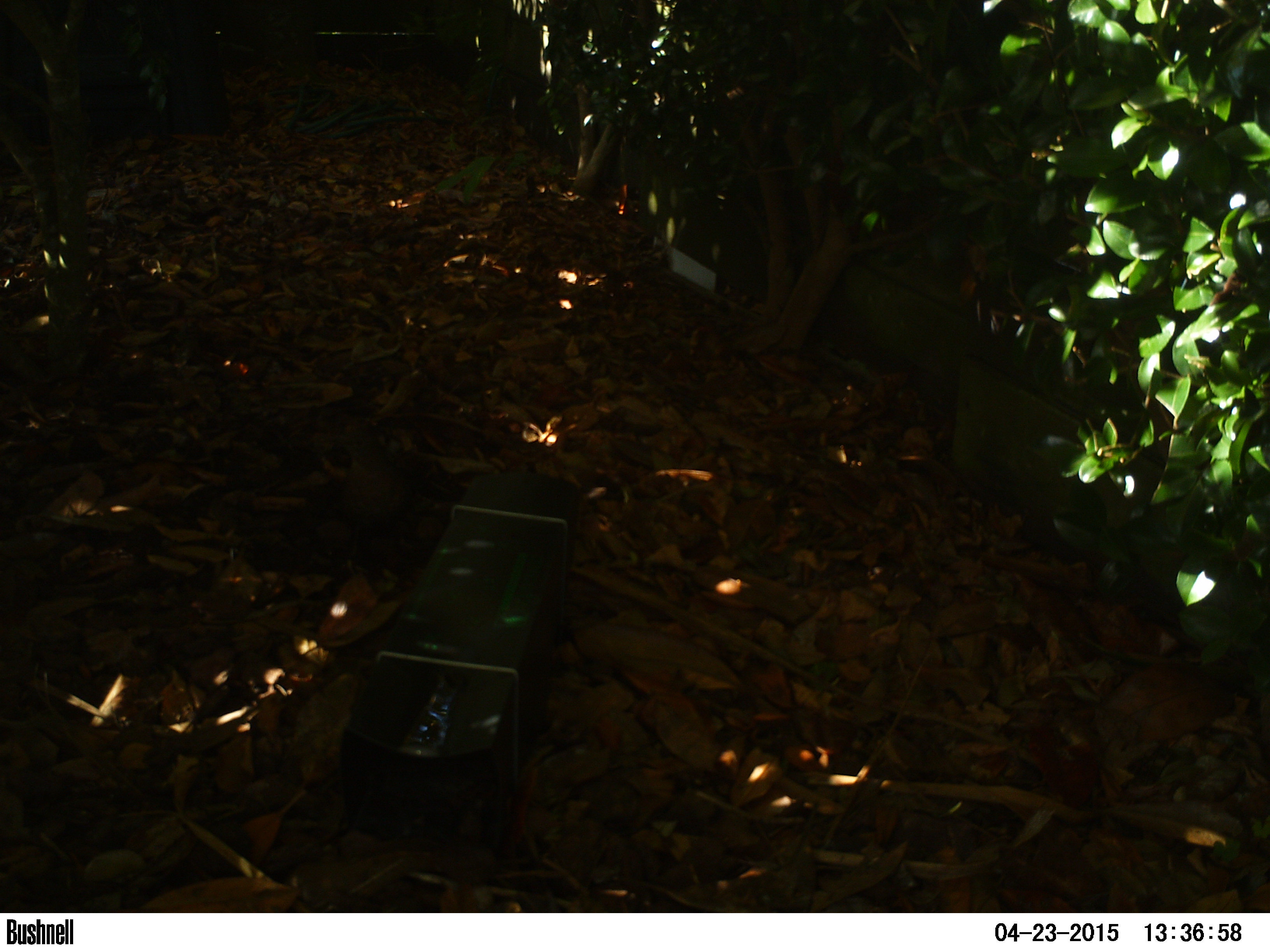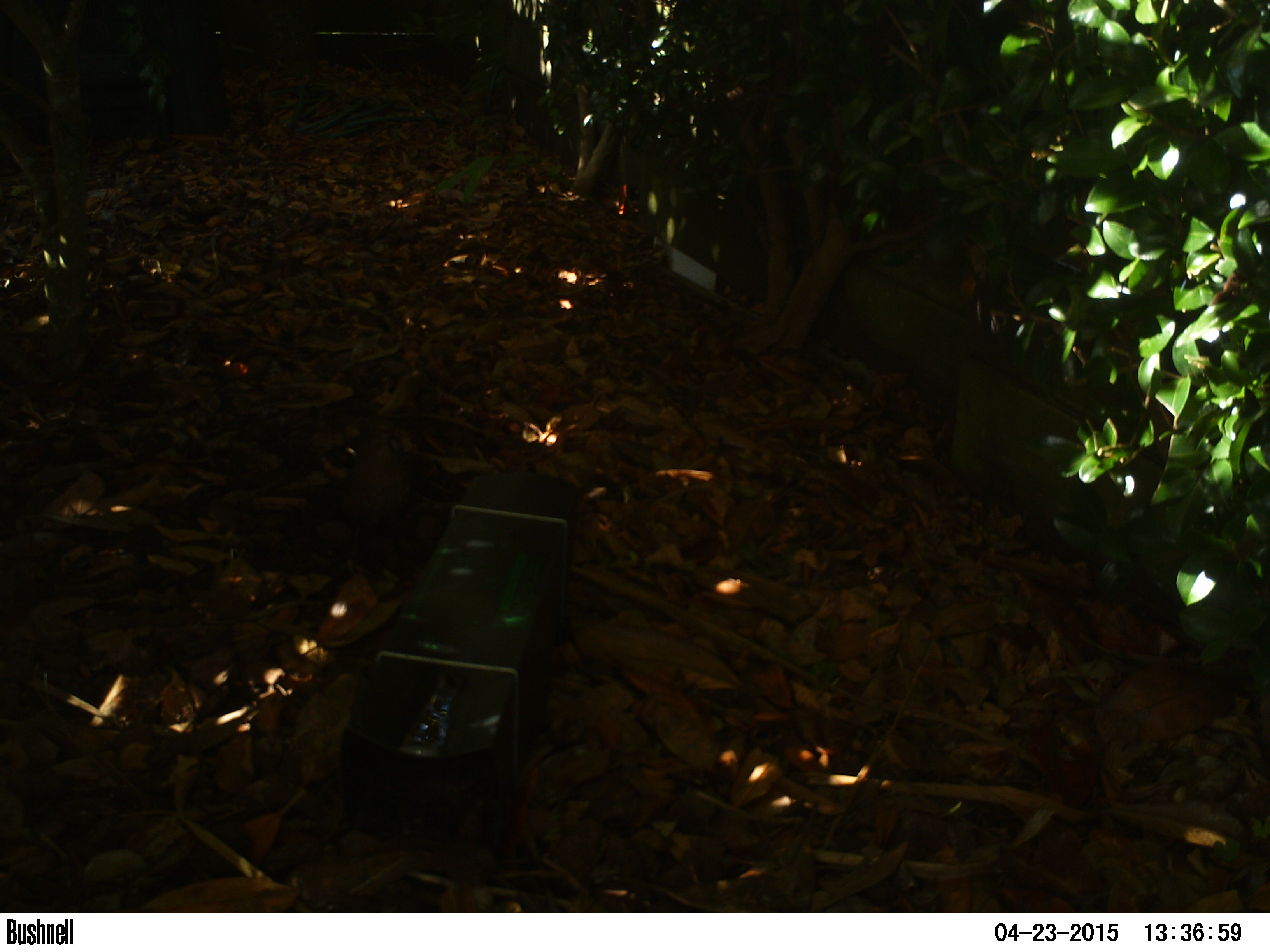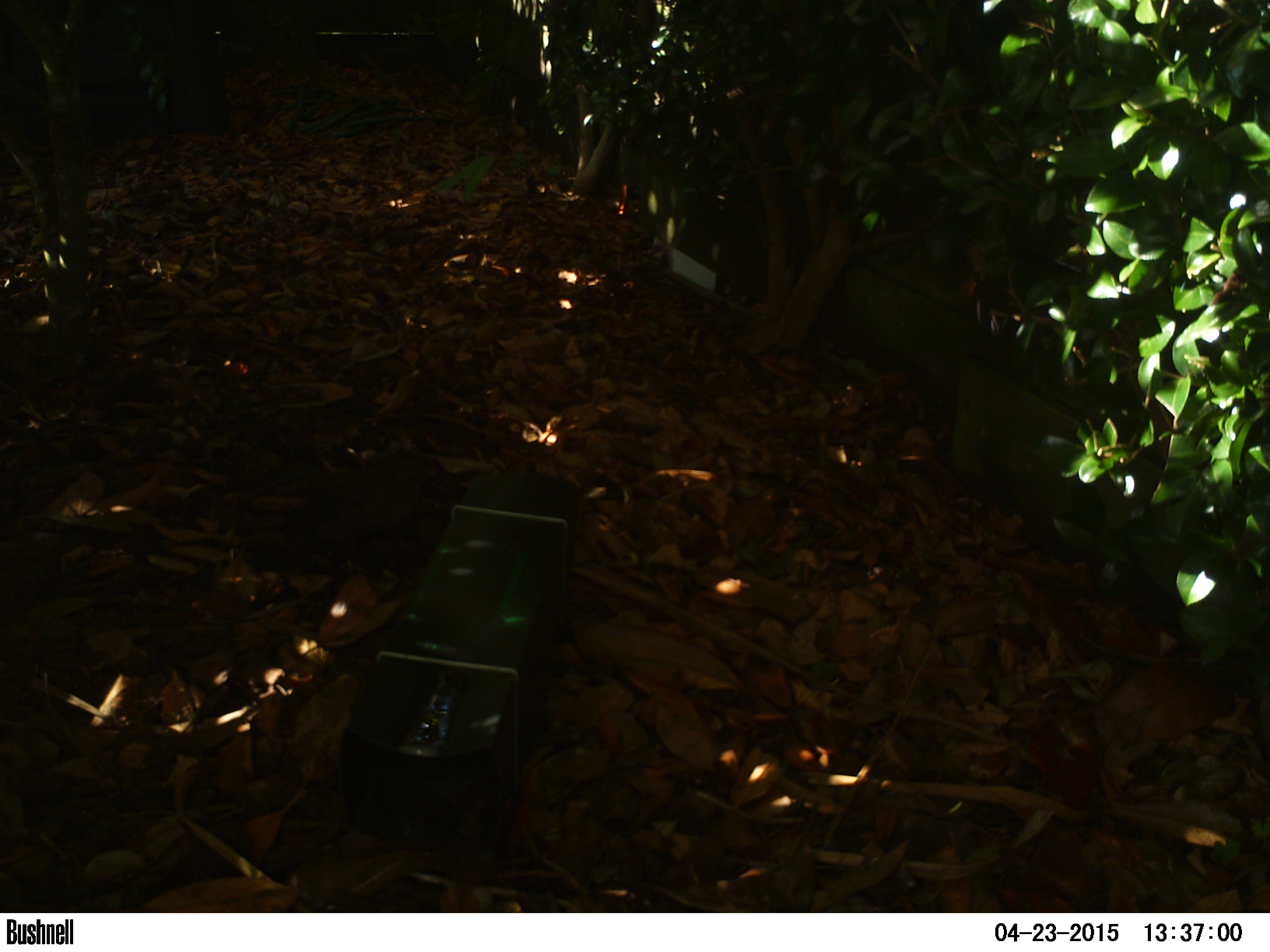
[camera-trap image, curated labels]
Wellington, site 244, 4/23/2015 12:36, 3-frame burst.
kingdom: Animalia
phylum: Chordata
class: Aves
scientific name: Aves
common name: bird